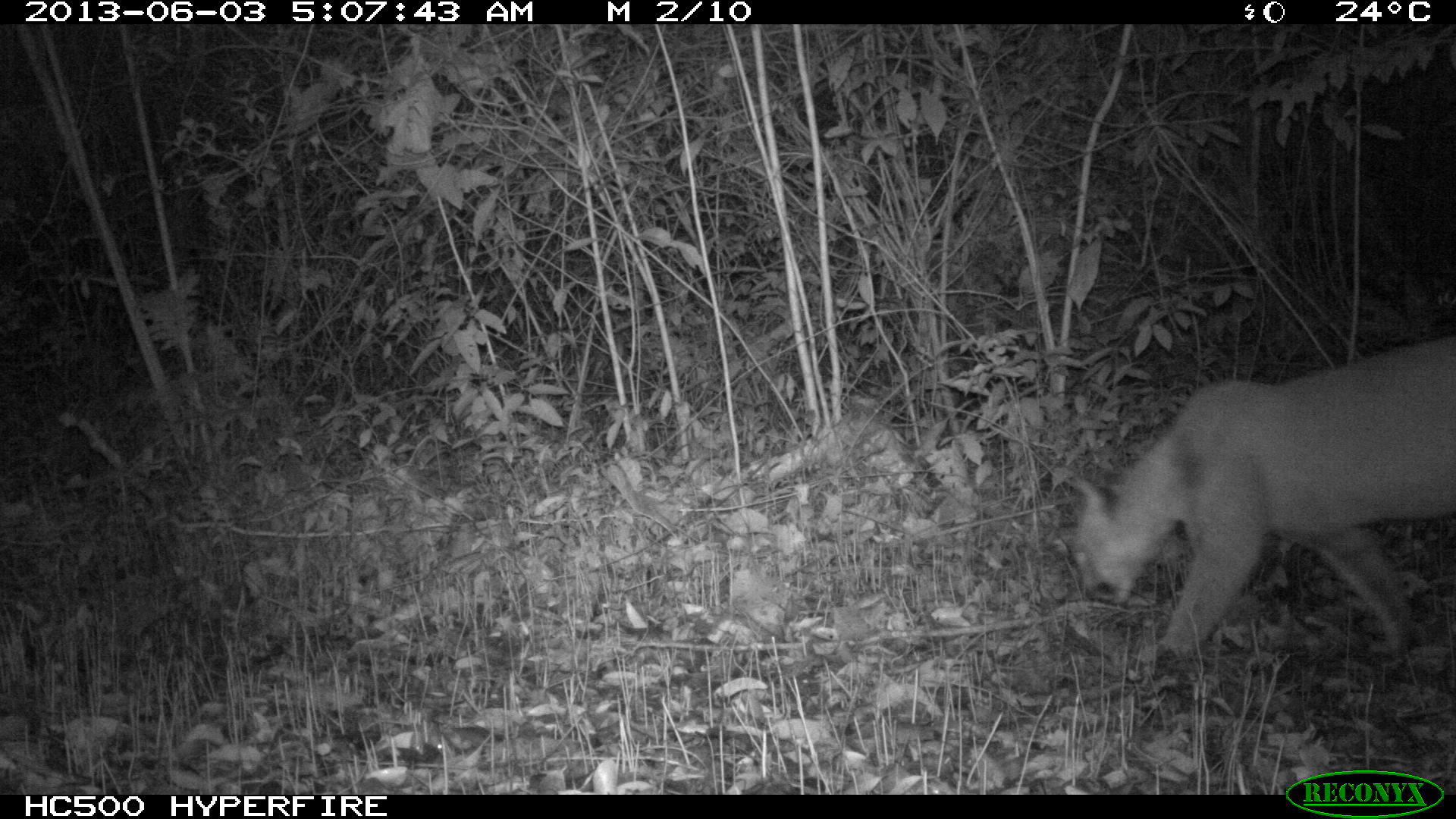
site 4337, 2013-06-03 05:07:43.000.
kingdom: Animalia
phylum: Chordata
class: Mammalia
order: Carnivora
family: Felidae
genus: Puma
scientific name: Puma concolor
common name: mountain lion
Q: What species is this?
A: Puma concolor (mountain lion).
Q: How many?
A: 1.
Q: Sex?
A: Male.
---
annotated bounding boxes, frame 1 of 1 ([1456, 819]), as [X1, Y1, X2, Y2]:
puma concolor: [1061, 330, 1456, 660]